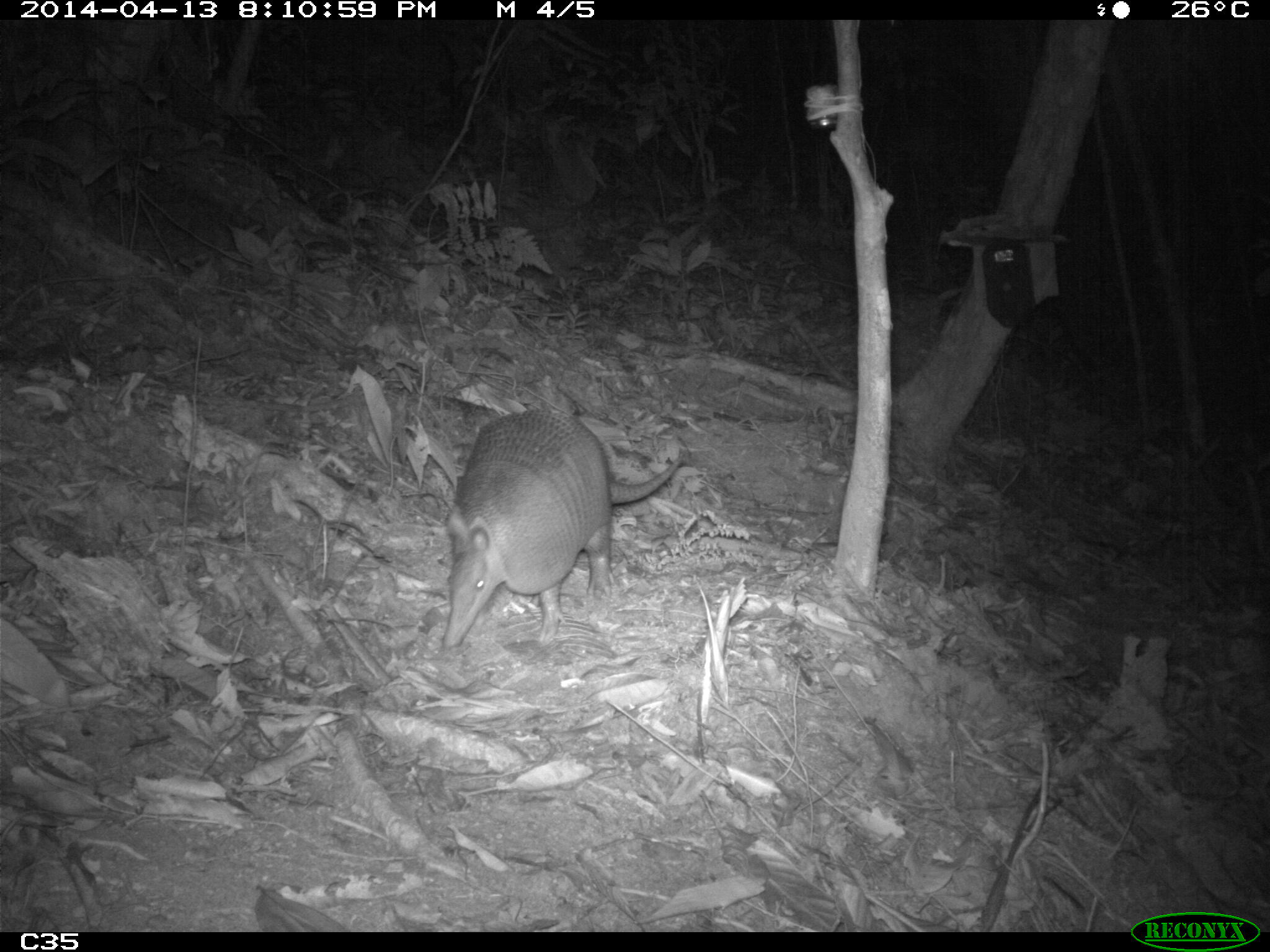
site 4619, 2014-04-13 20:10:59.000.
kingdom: Animalia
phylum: Chordata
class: Mammalia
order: Cingulata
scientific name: Cingulata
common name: armadillo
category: unknown armadillo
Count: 1.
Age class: adult.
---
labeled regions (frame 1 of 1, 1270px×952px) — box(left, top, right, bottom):
unknown armadillo: box(441, 408, 686, 648)